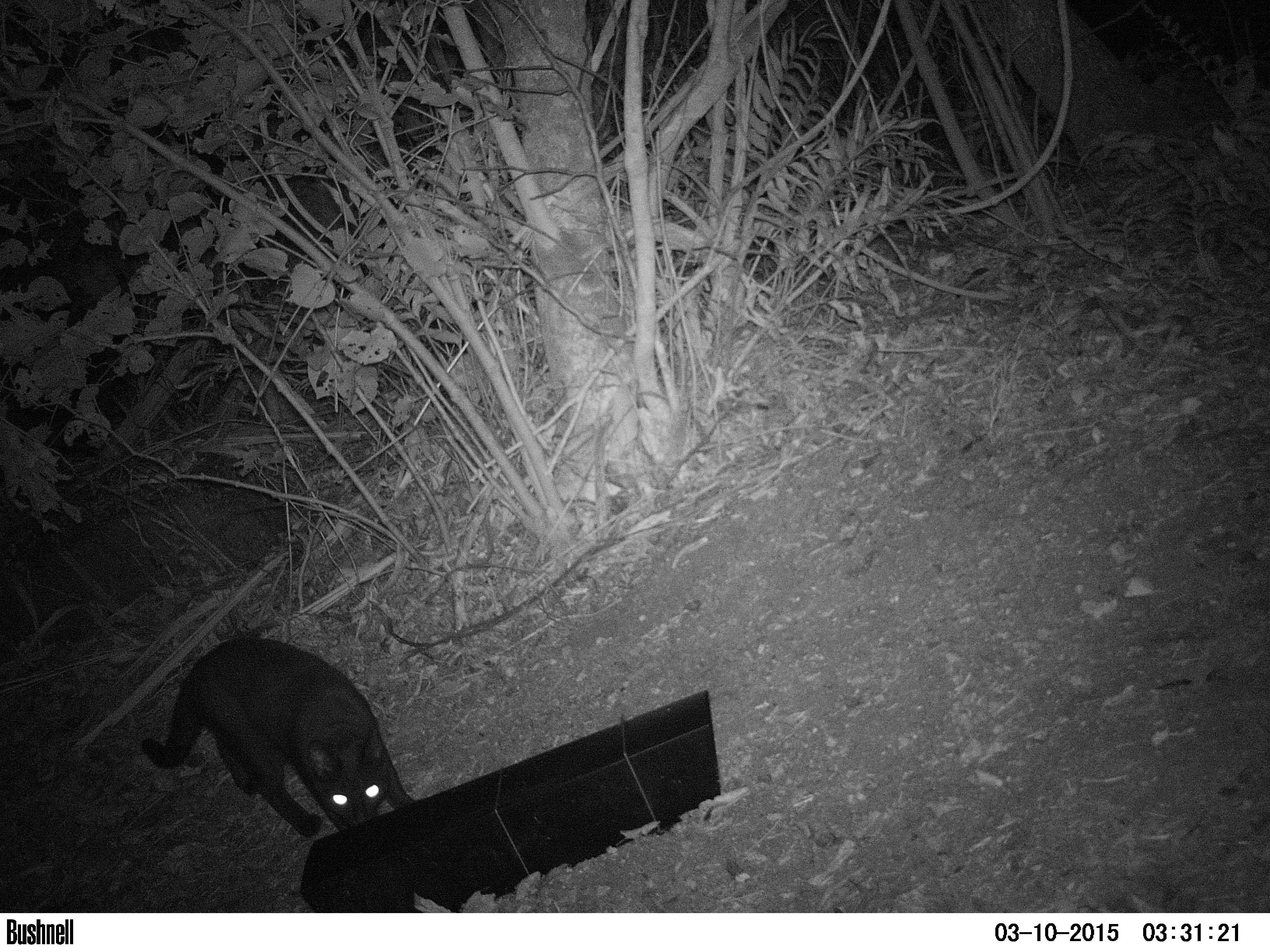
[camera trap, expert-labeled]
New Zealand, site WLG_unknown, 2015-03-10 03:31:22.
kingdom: Animalia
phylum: Chordata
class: Mammalia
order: Carnivora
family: Felidae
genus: Felis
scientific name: Felis catus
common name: domestic cat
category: cat